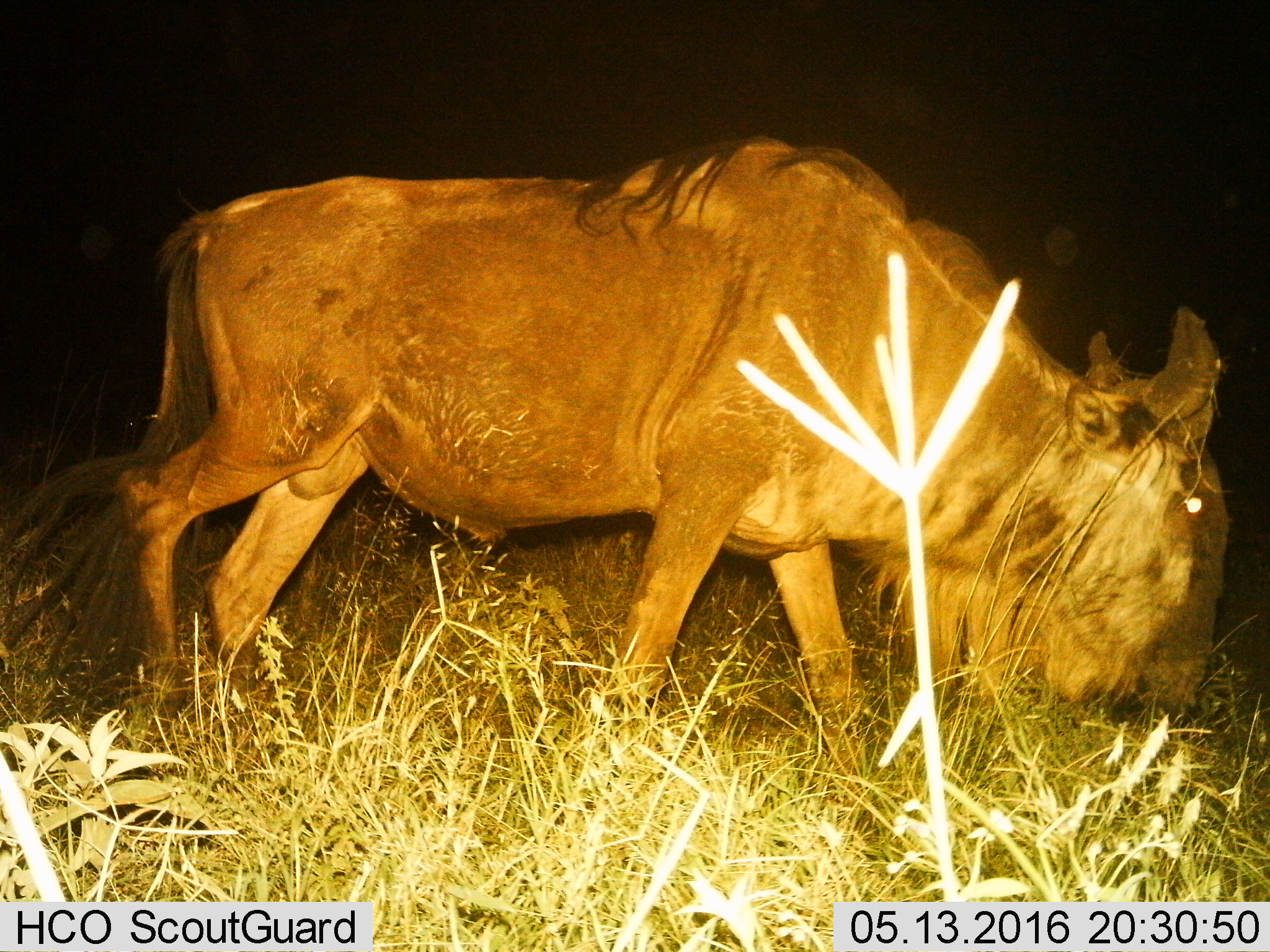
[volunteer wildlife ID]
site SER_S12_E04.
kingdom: Animalia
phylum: Chordata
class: Mammalia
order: Artiodactyla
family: Bovidae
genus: Connochaetes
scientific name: Connochaetes taurinus taurinus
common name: blue wildebeest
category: wildebeestblue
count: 1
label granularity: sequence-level